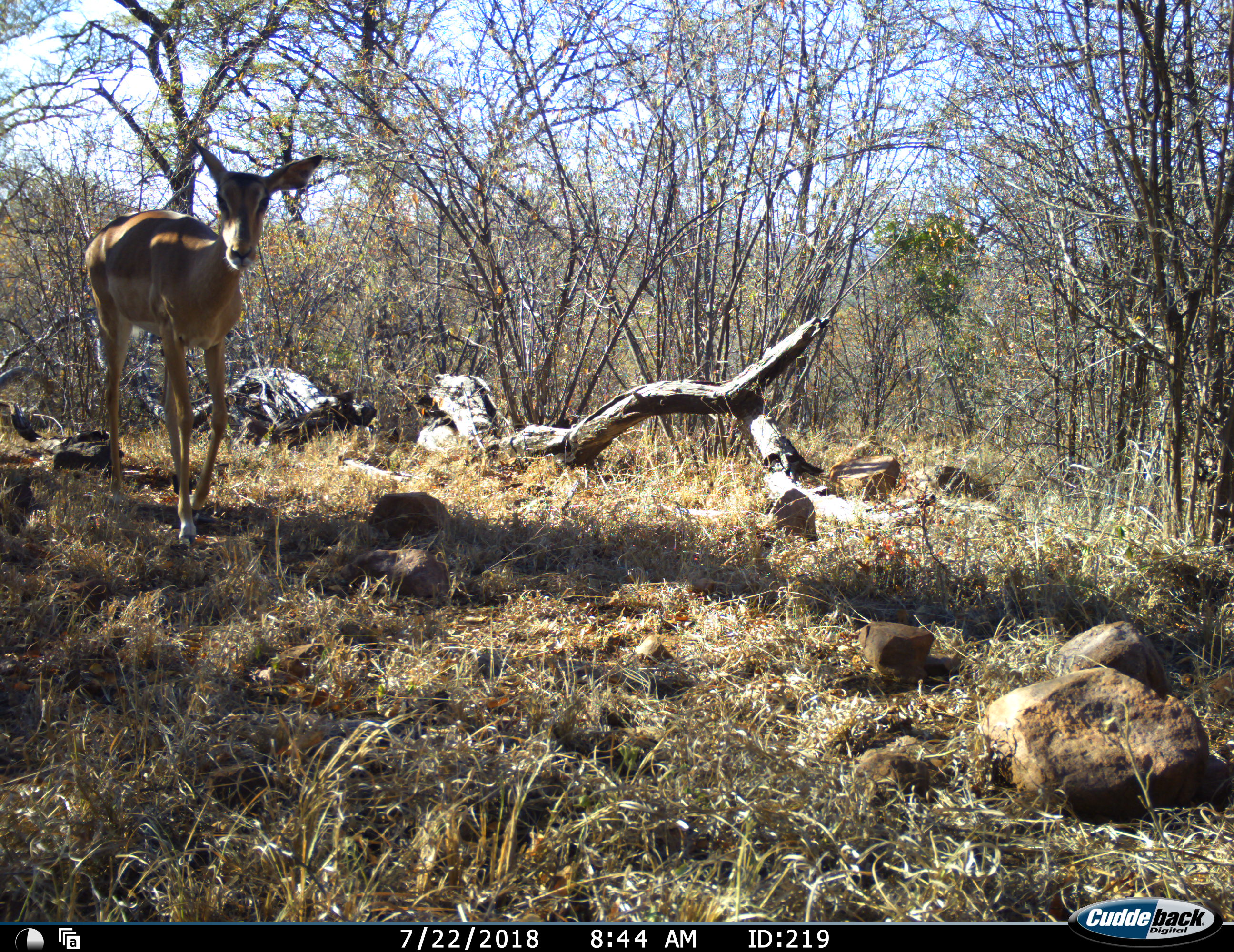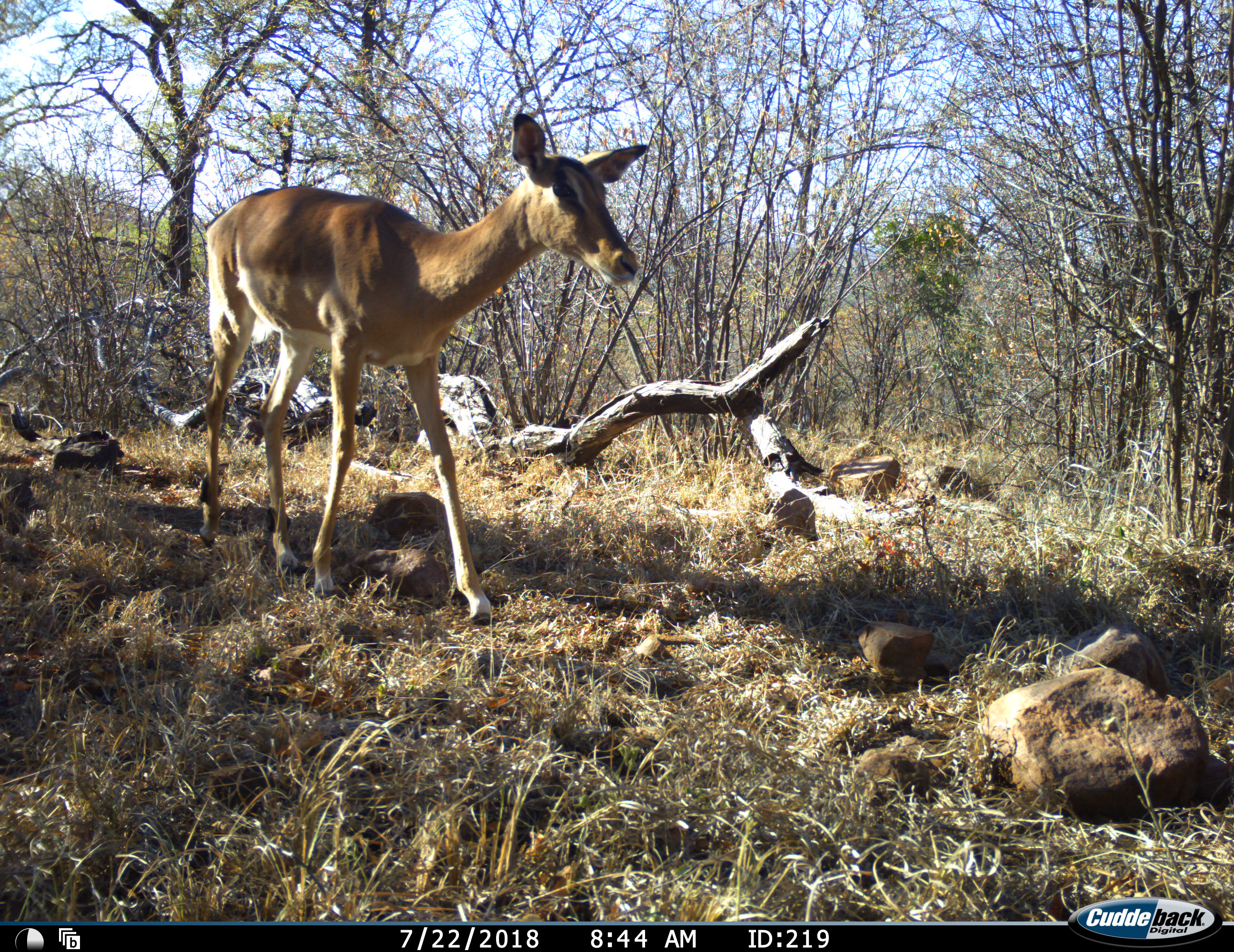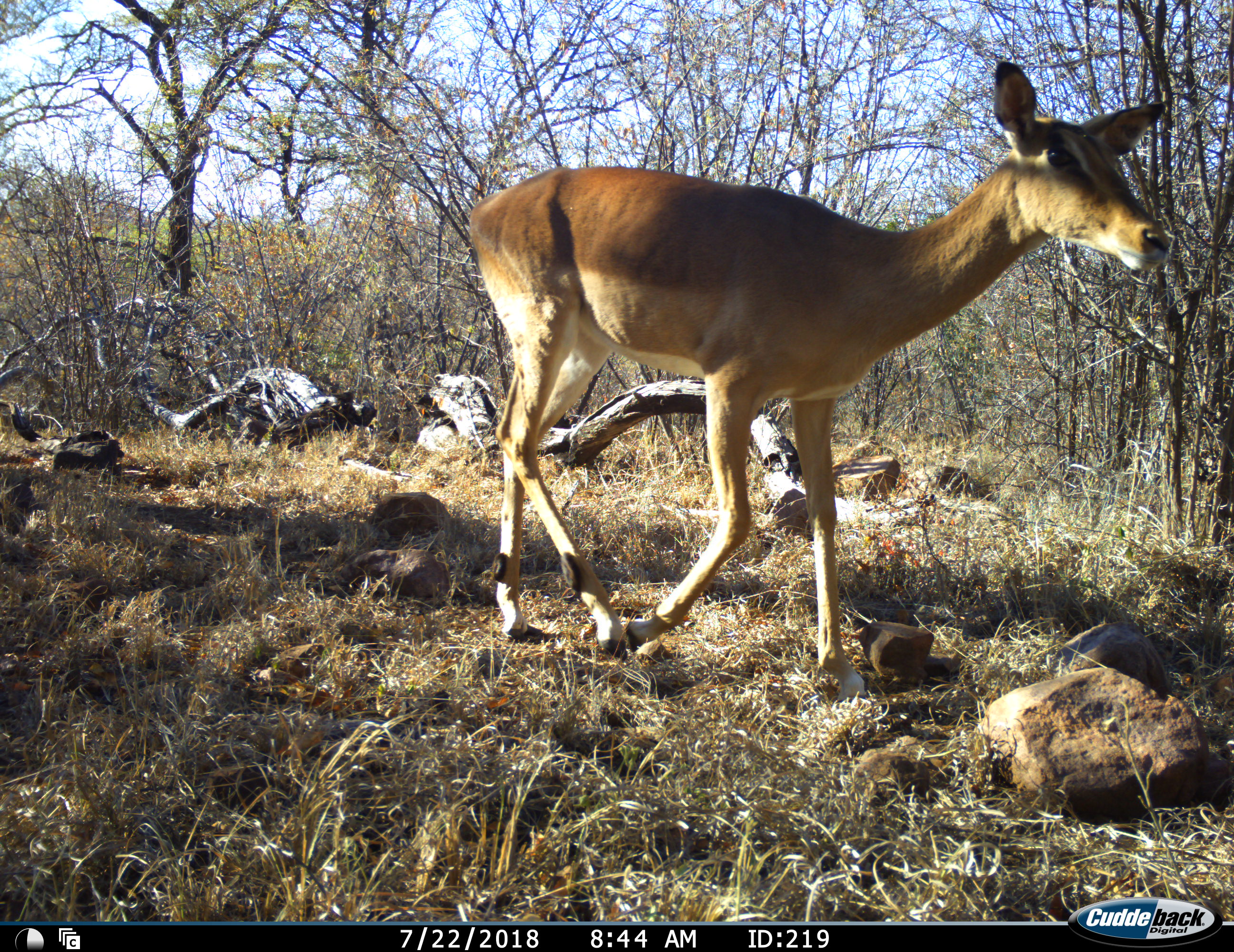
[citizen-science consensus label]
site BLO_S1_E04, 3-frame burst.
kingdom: Animalia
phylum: Chordata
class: Mammalia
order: Artiodactyla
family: Bovidae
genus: Aepyceros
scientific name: Aepyceros melampus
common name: impala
Impala (Aepyceros melampus), count 1. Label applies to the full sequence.